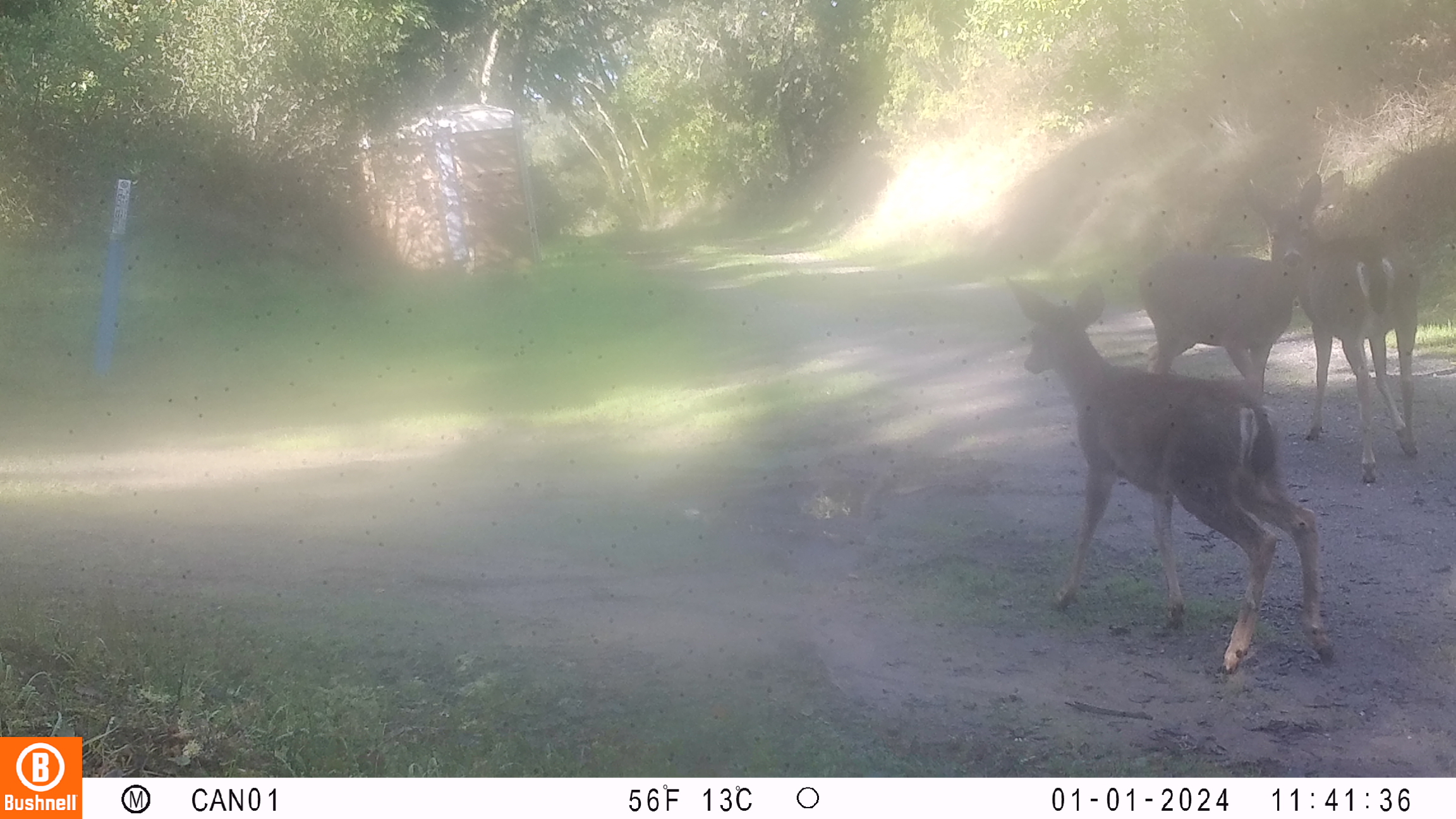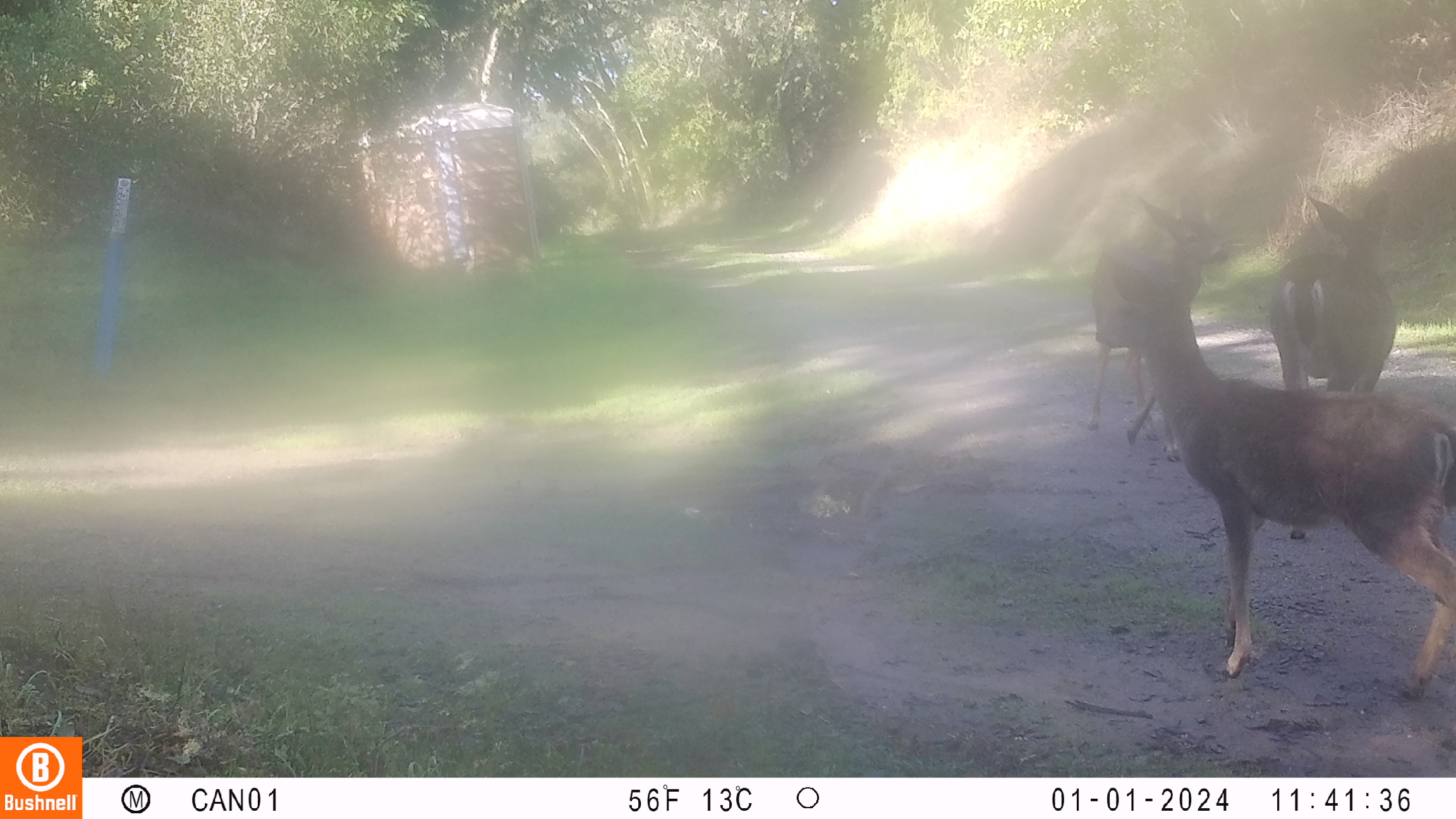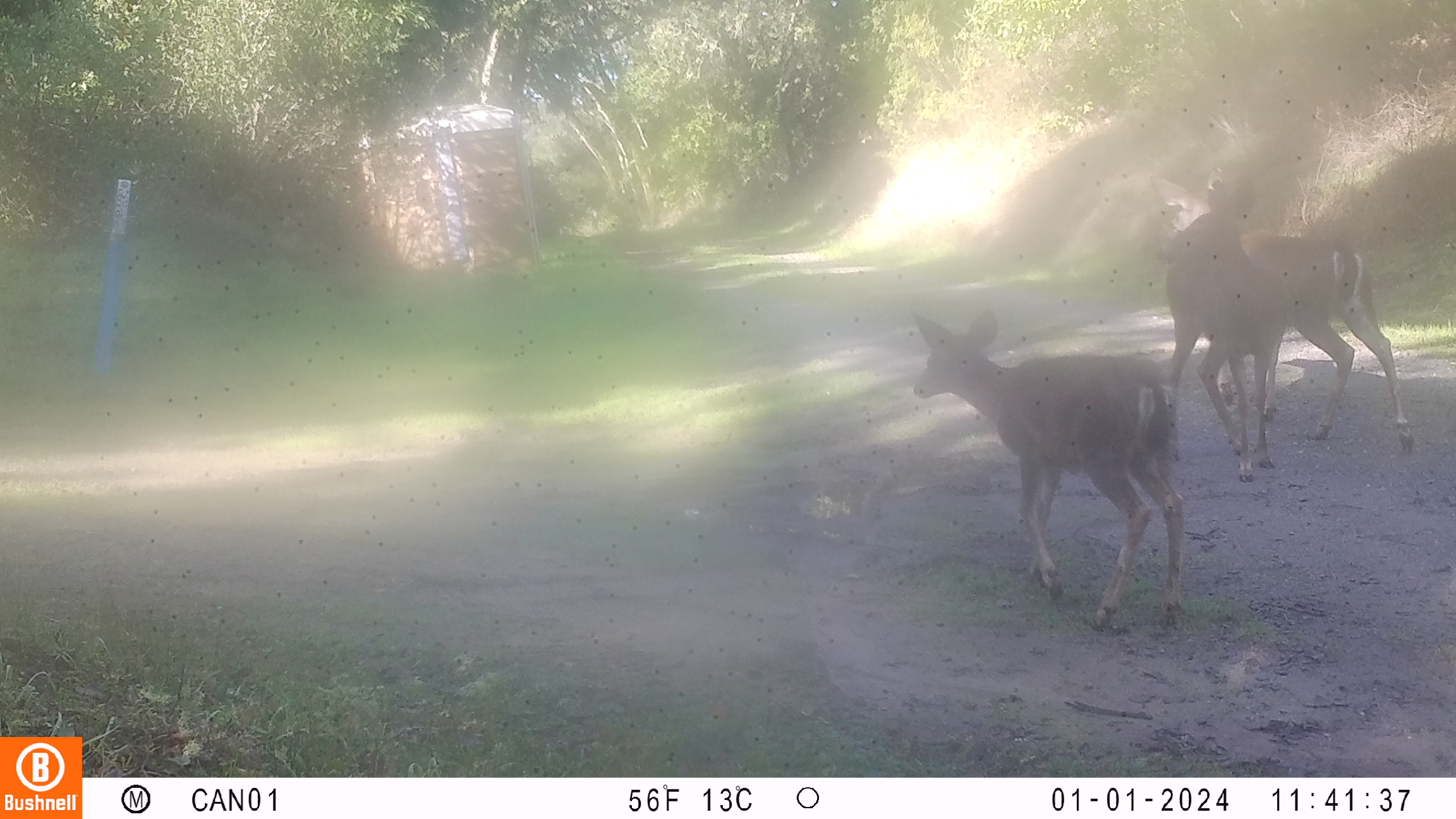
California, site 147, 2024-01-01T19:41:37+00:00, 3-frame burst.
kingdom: Animalia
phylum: Chordata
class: Mammalia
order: Artiodactyla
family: Cervidae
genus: Odocoileus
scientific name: Odocoileus hemionus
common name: mule deer